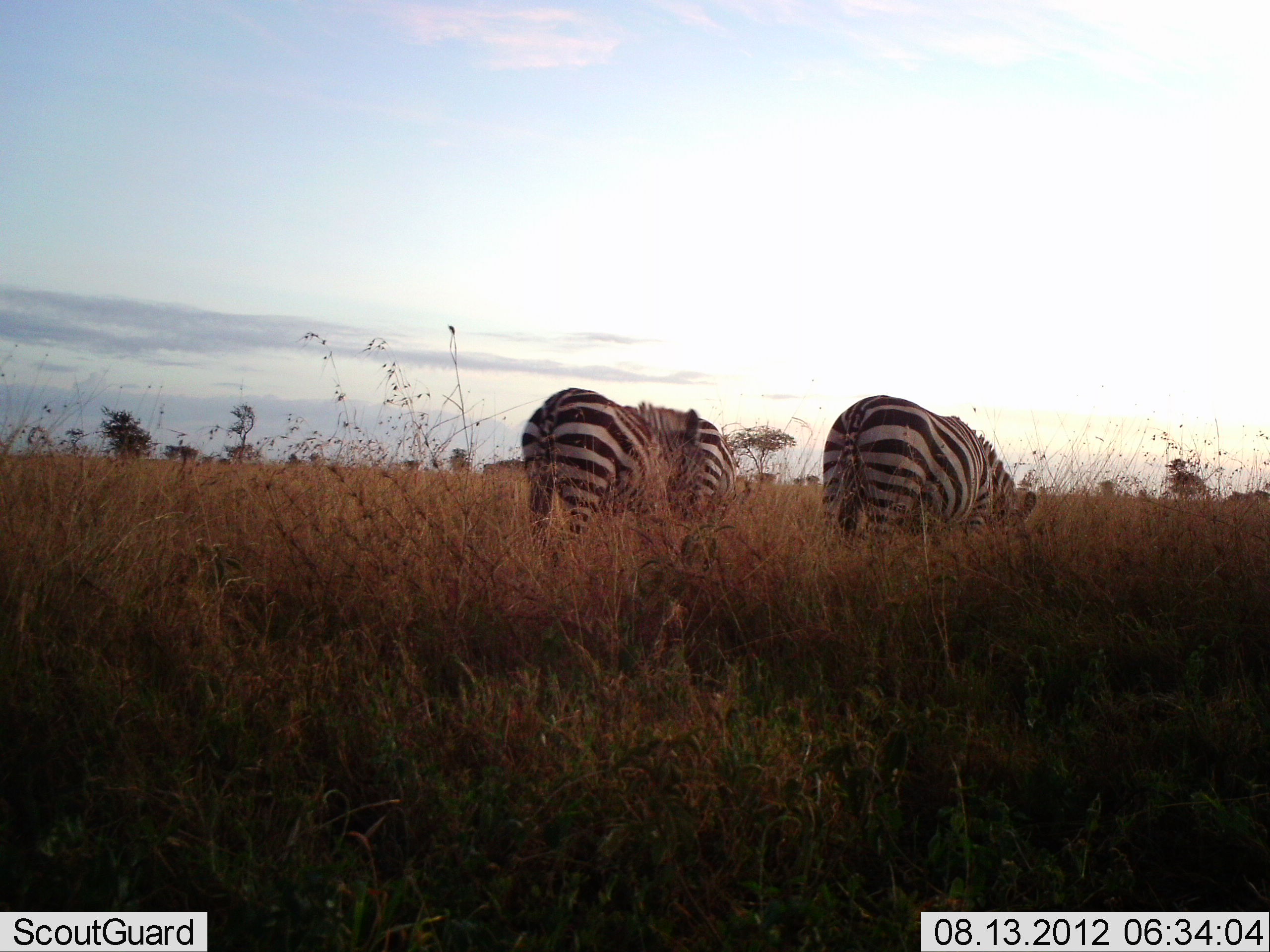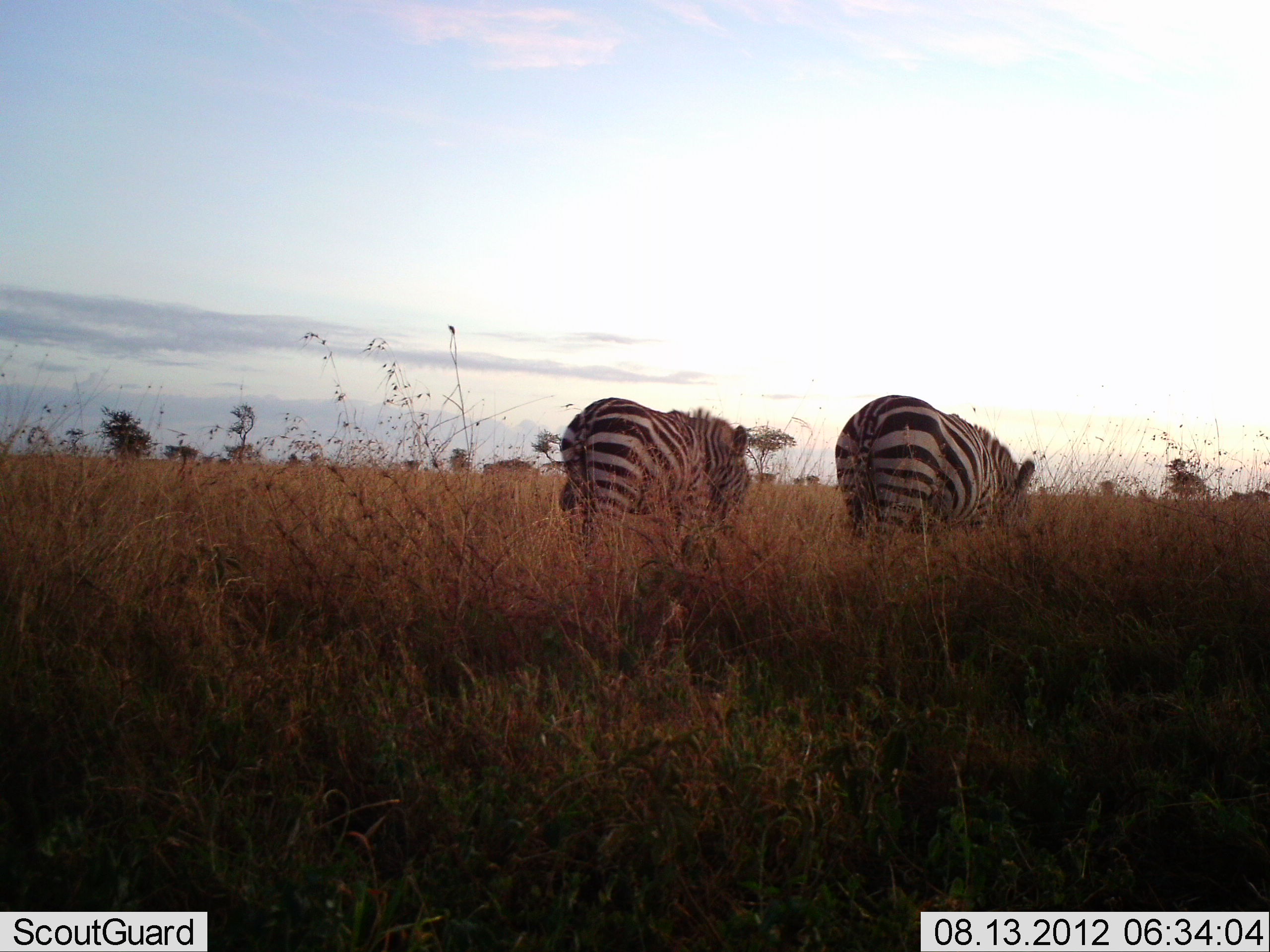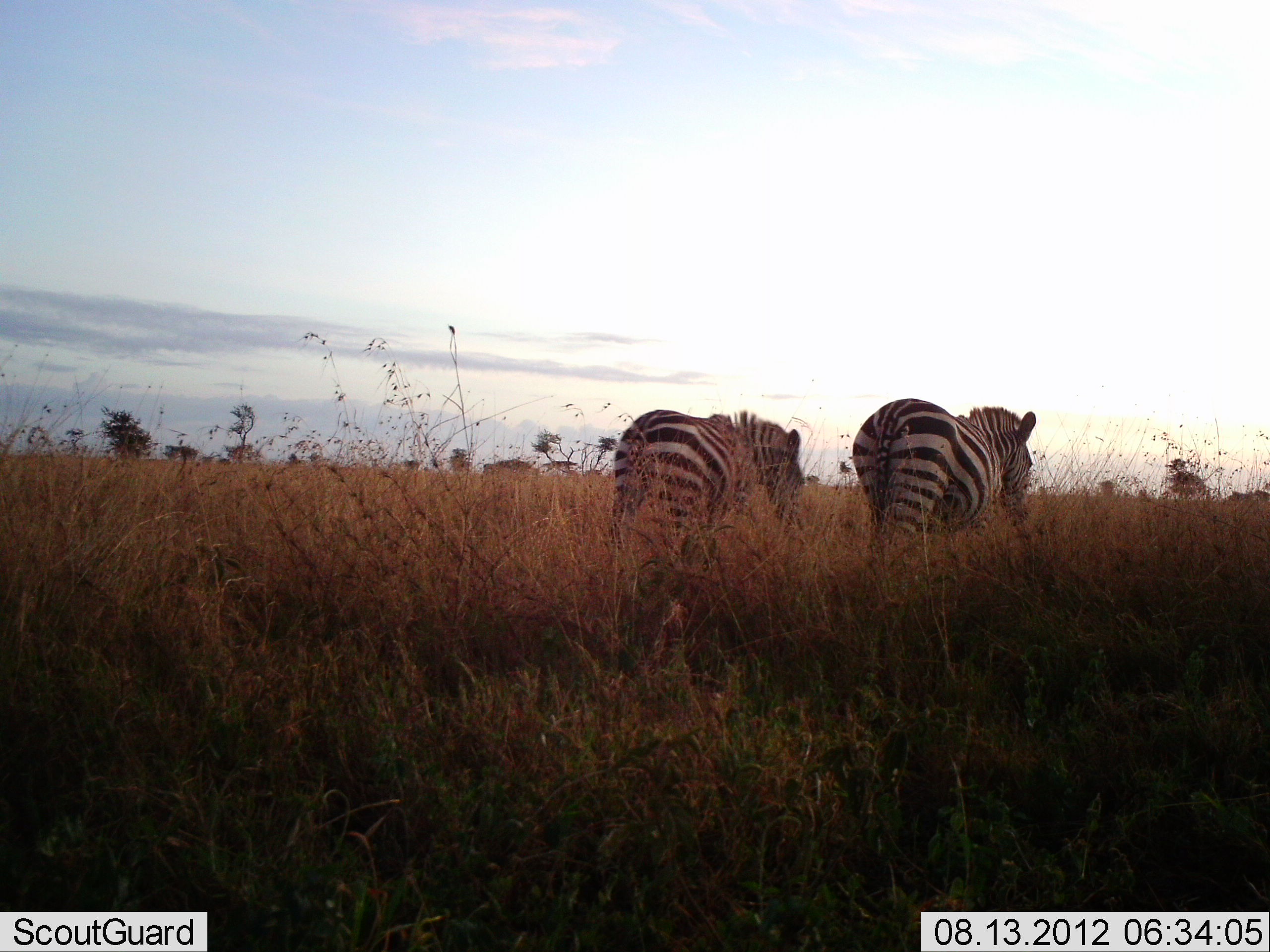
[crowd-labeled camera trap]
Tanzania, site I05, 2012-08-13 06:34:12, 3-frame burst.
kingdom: Animalia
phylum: Chordata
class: Mammalia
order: Perissodactyla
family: Equidae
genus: Equus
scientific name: Equus quagga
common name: plains zebra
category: zebra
Zebra (plains zebra) (Equus quagga), count 2. Behavior (volunteer vote fractions): standing 10%, resting 0%, moving 90%, interacting 0%. Young present (vote fraction): 0%. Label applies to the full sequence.